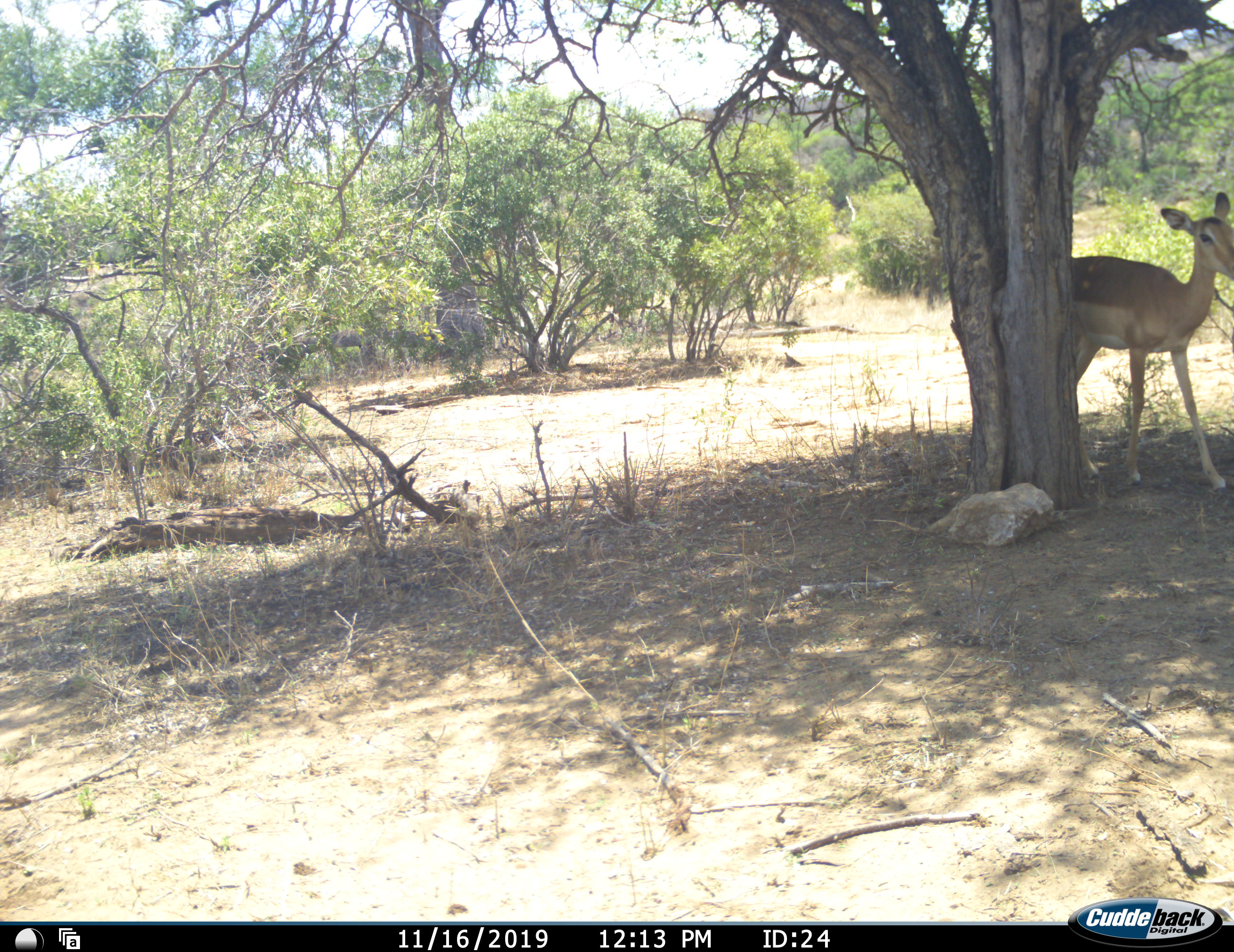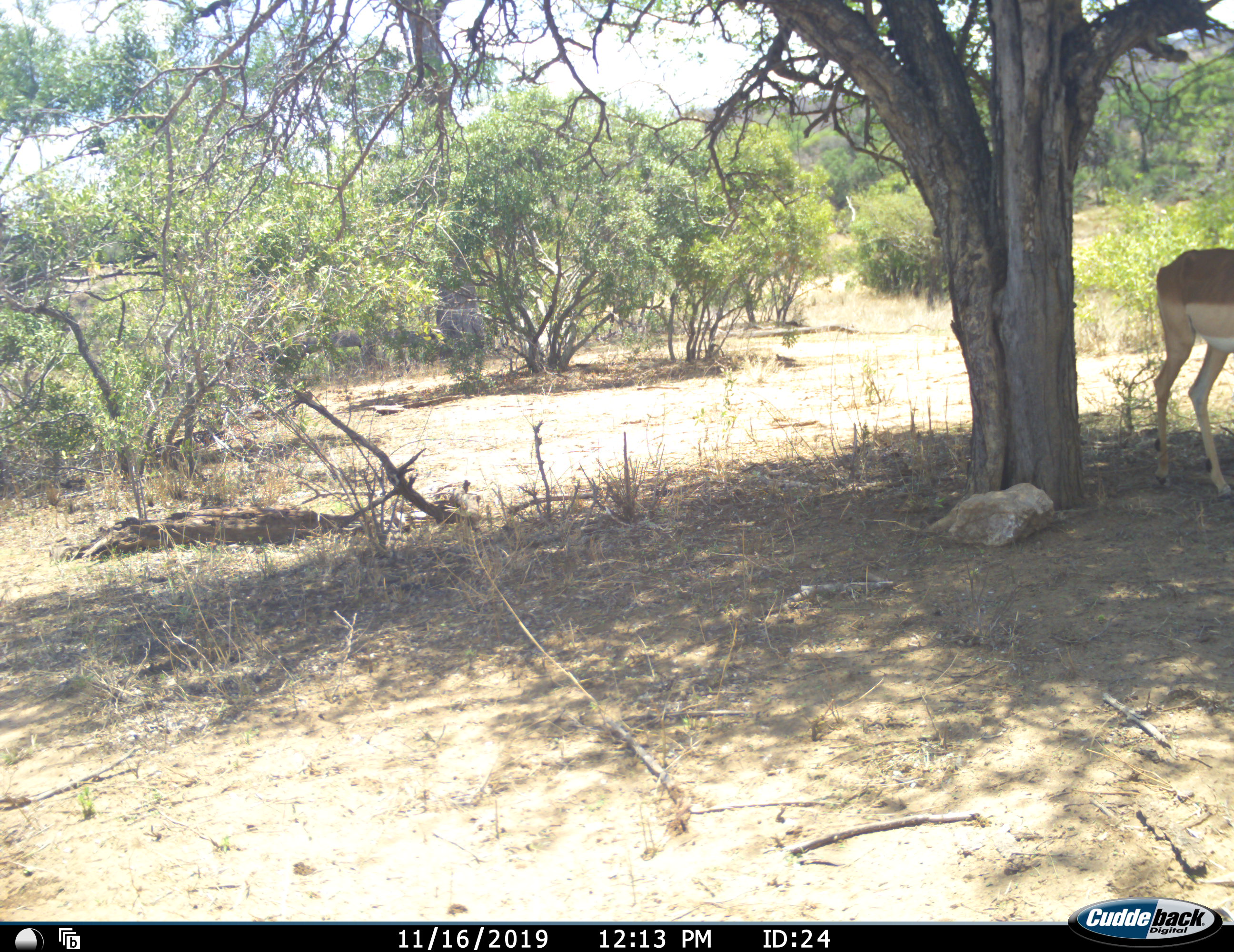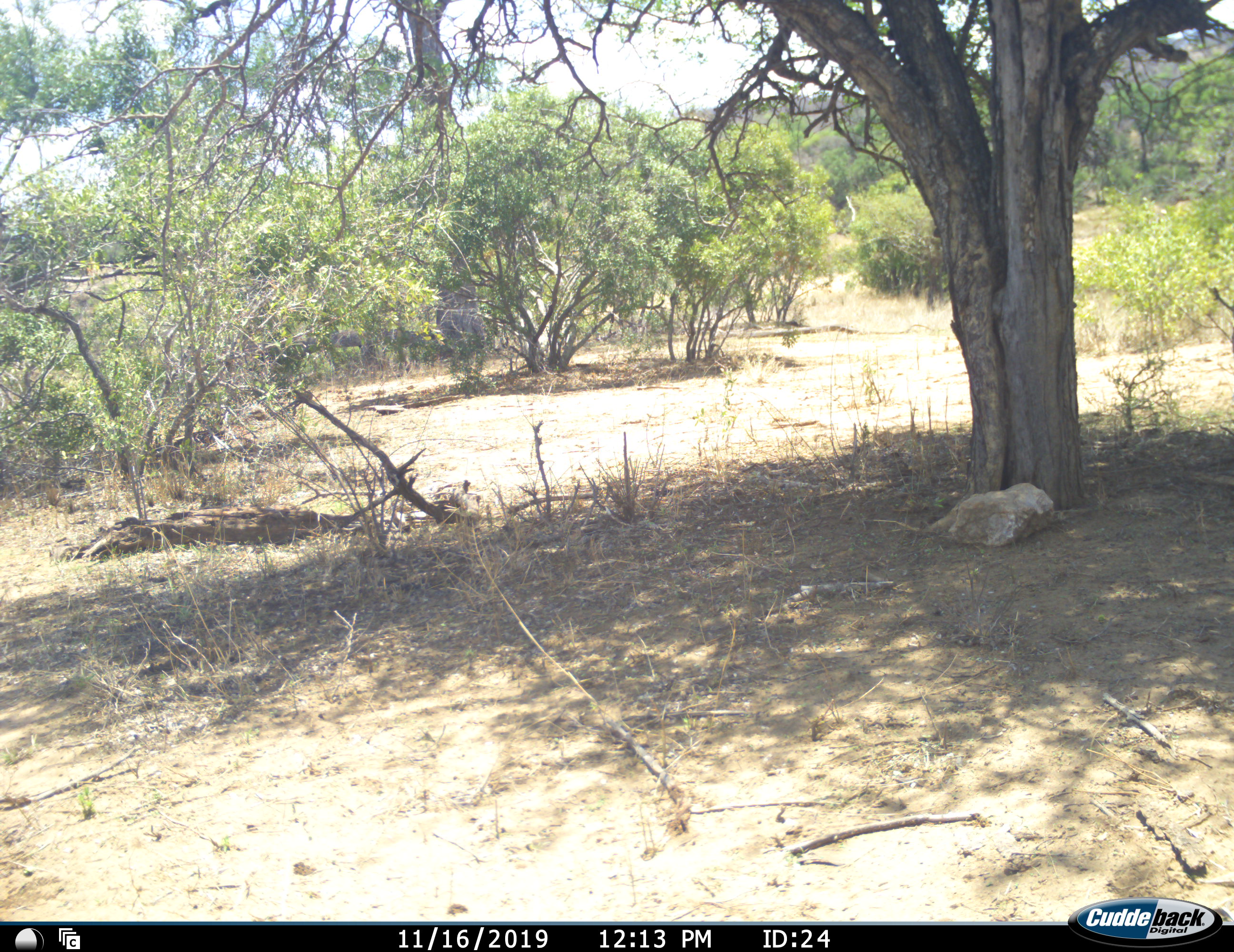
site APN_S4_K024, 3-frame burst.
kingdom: Animalia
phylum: Chordata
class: Mammalia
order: Artiodactyla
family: Bovidae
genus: Aepyceros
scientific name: Aepyceros melampus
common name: impala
Impala (Aepyceros melampus), count 1. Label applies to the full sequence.